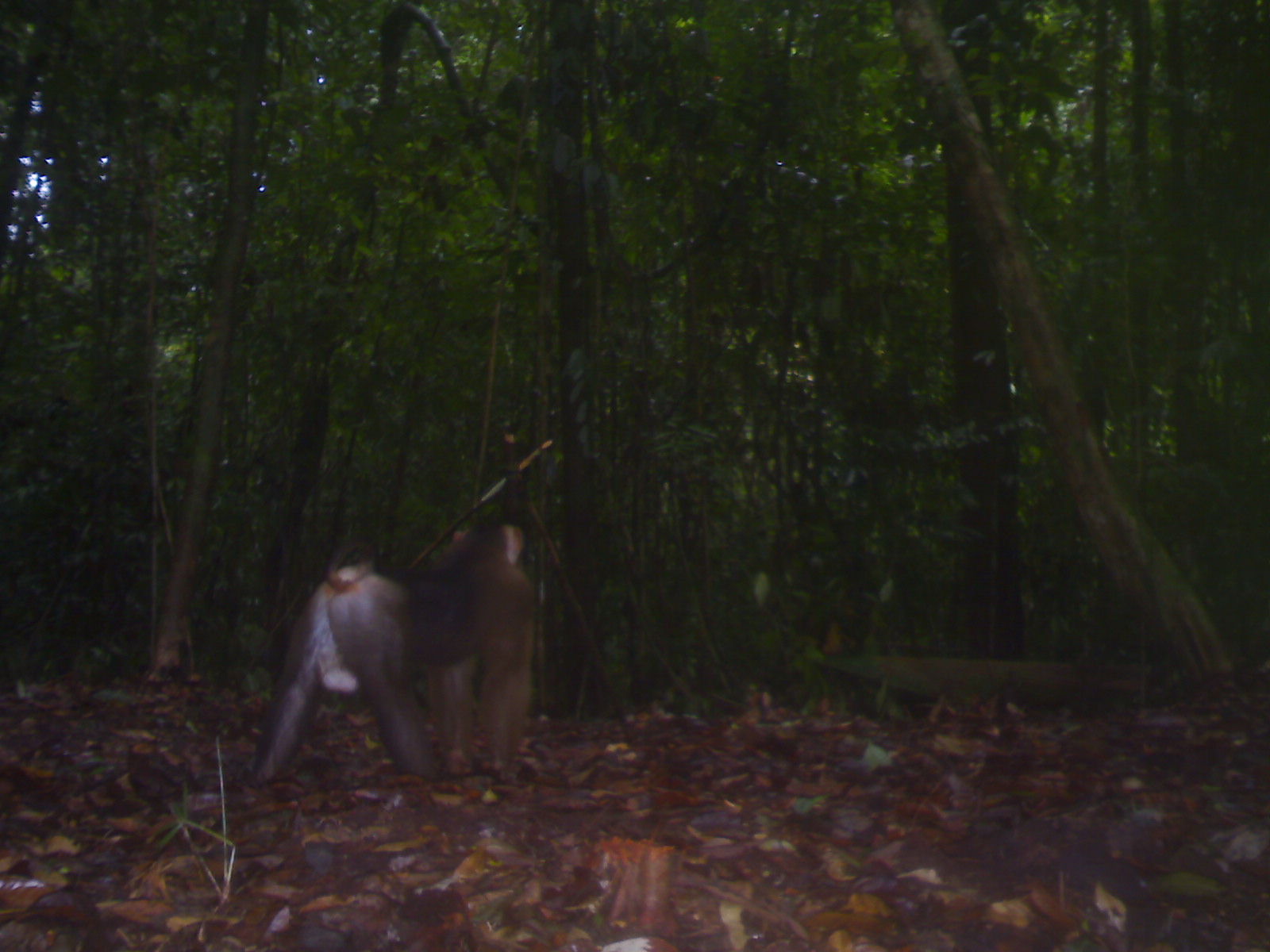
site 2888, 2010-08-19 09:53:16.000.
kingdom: Animalia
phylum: Chordata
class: Mammalia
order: Primates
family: Cercopithecidae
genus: Macaca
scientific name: Macaca nemestrina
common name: southern pig-tailed macaque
Macaca nemestrina (southern pig-tailed macaque), count 1.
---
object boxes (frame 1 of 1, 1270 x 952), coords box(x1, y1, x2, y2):
macaca nemestrina: box(245, 515, 535, 788)